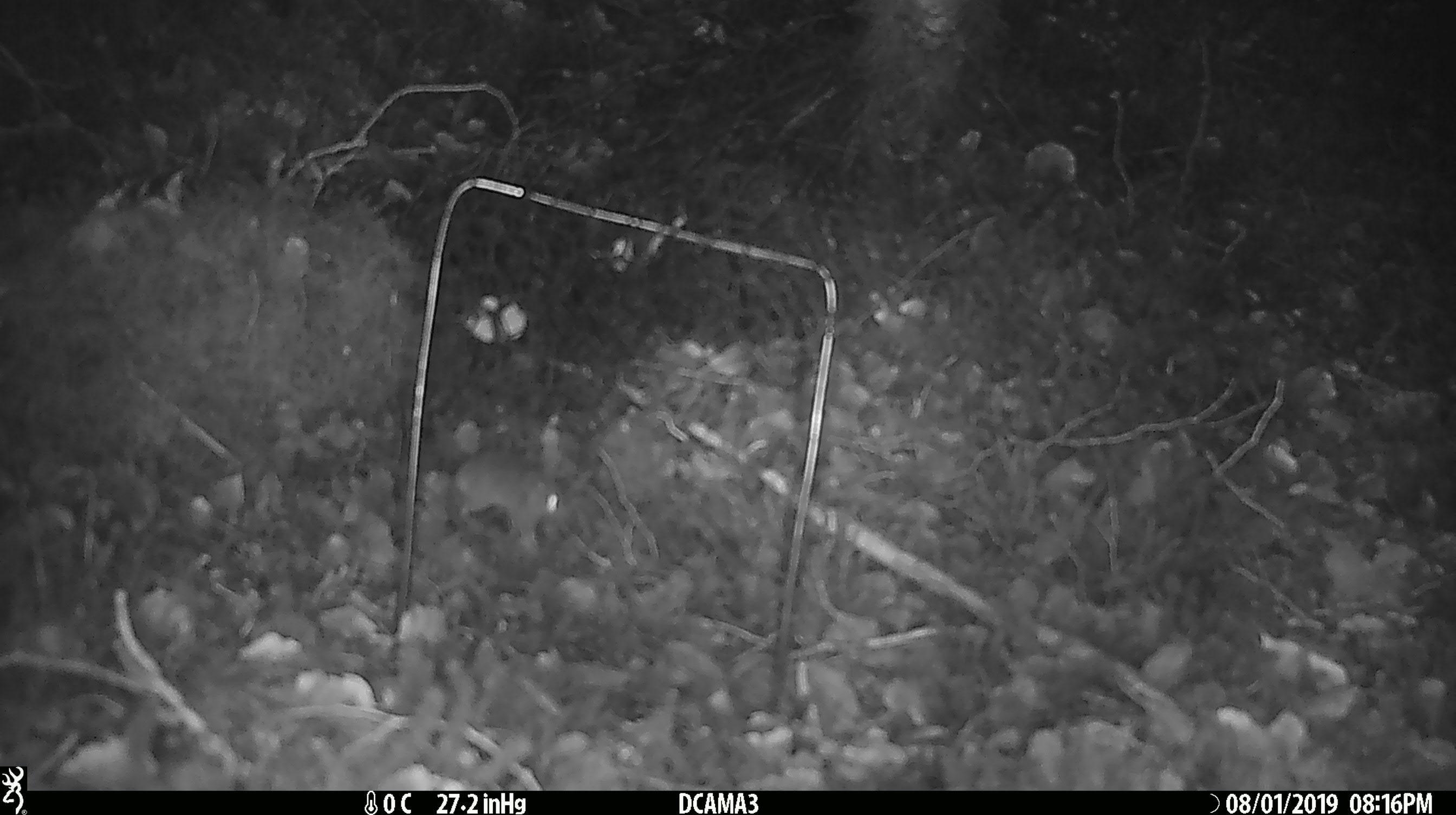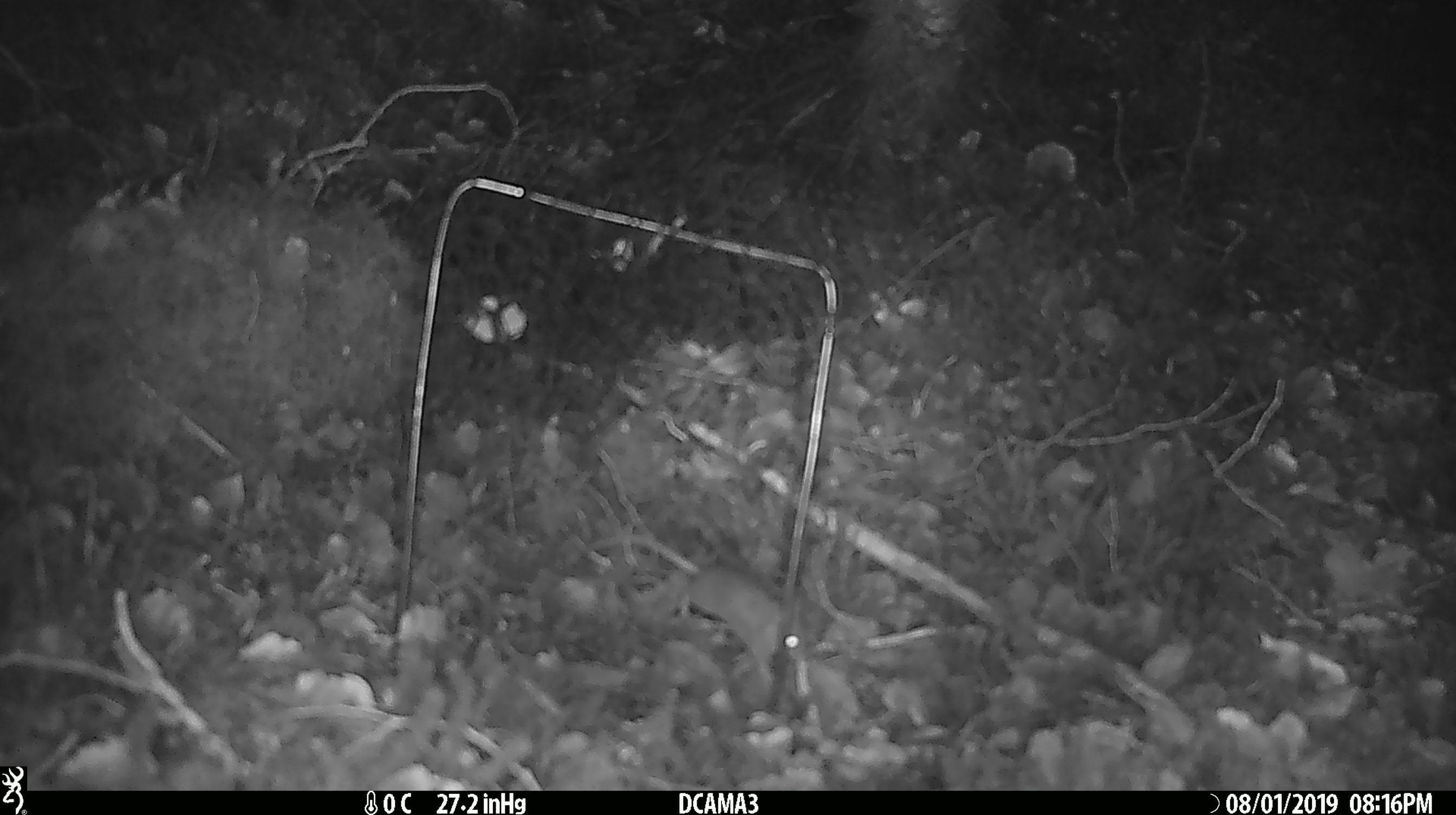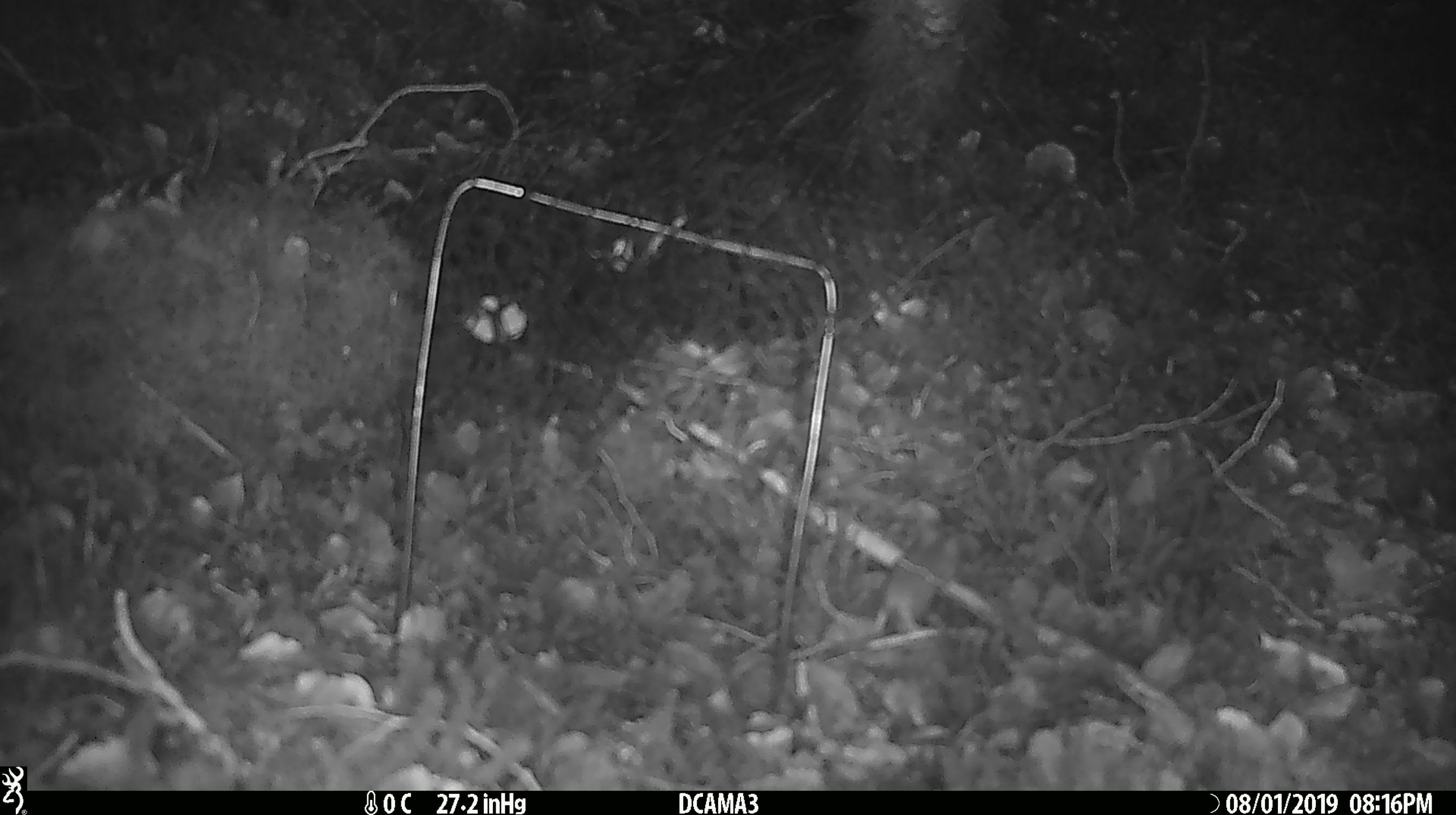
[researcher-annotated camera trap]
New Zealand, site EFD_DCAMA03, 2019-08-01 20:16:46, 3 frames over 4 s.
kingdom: Animalia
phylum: Chordata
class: Mammalia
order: Rodentia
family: Muridae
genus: Mus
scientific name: Mus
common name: mouse